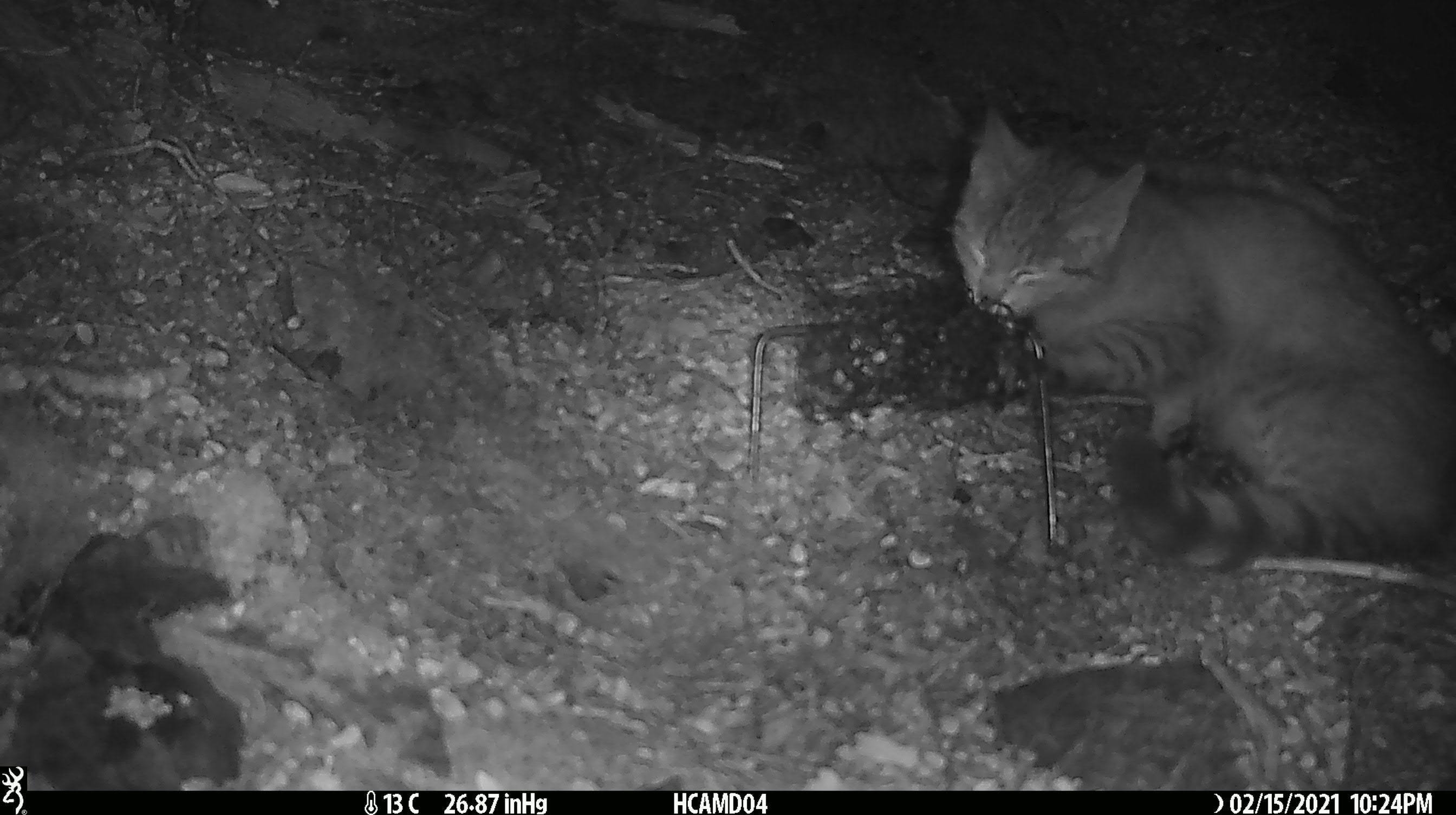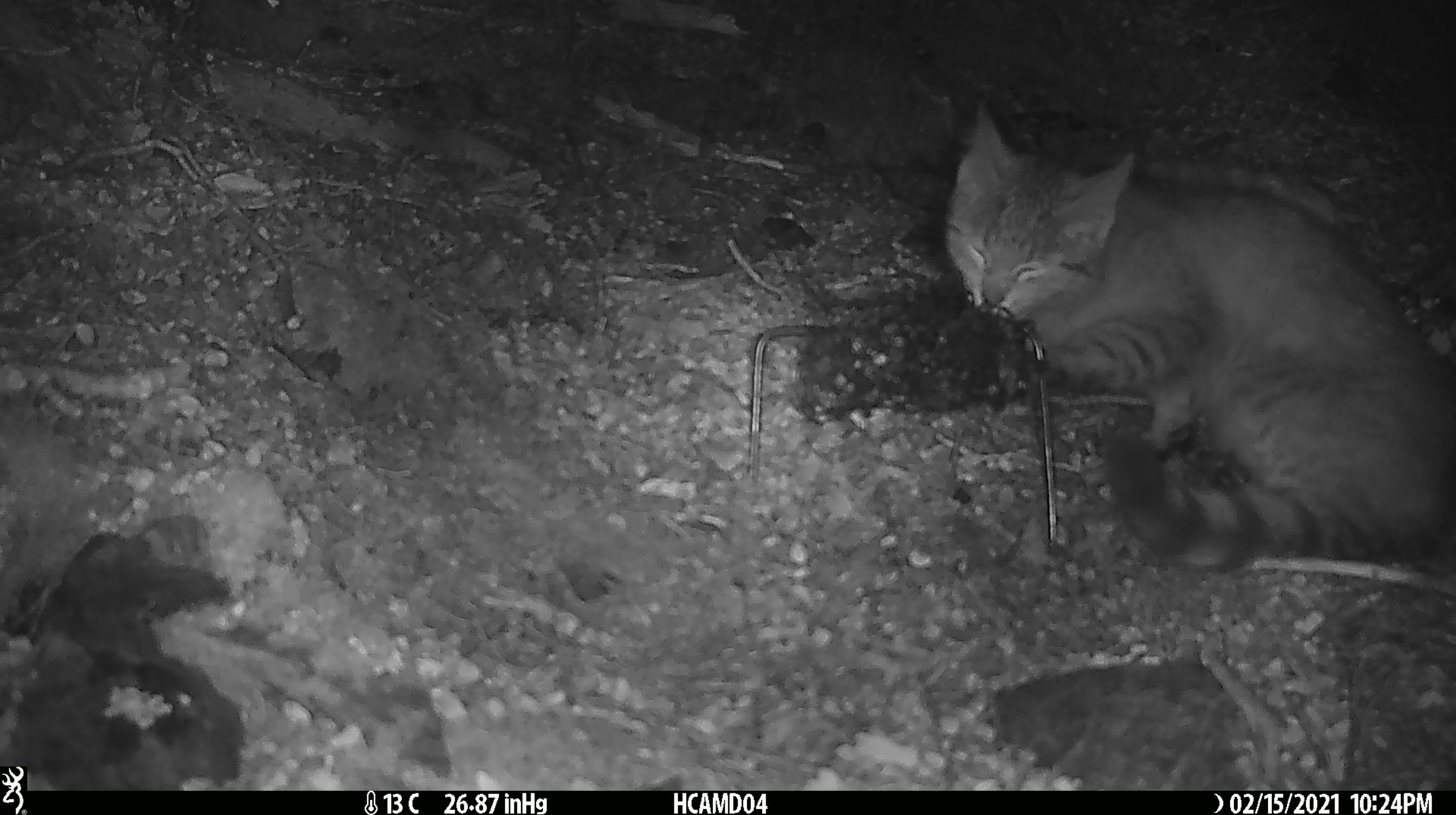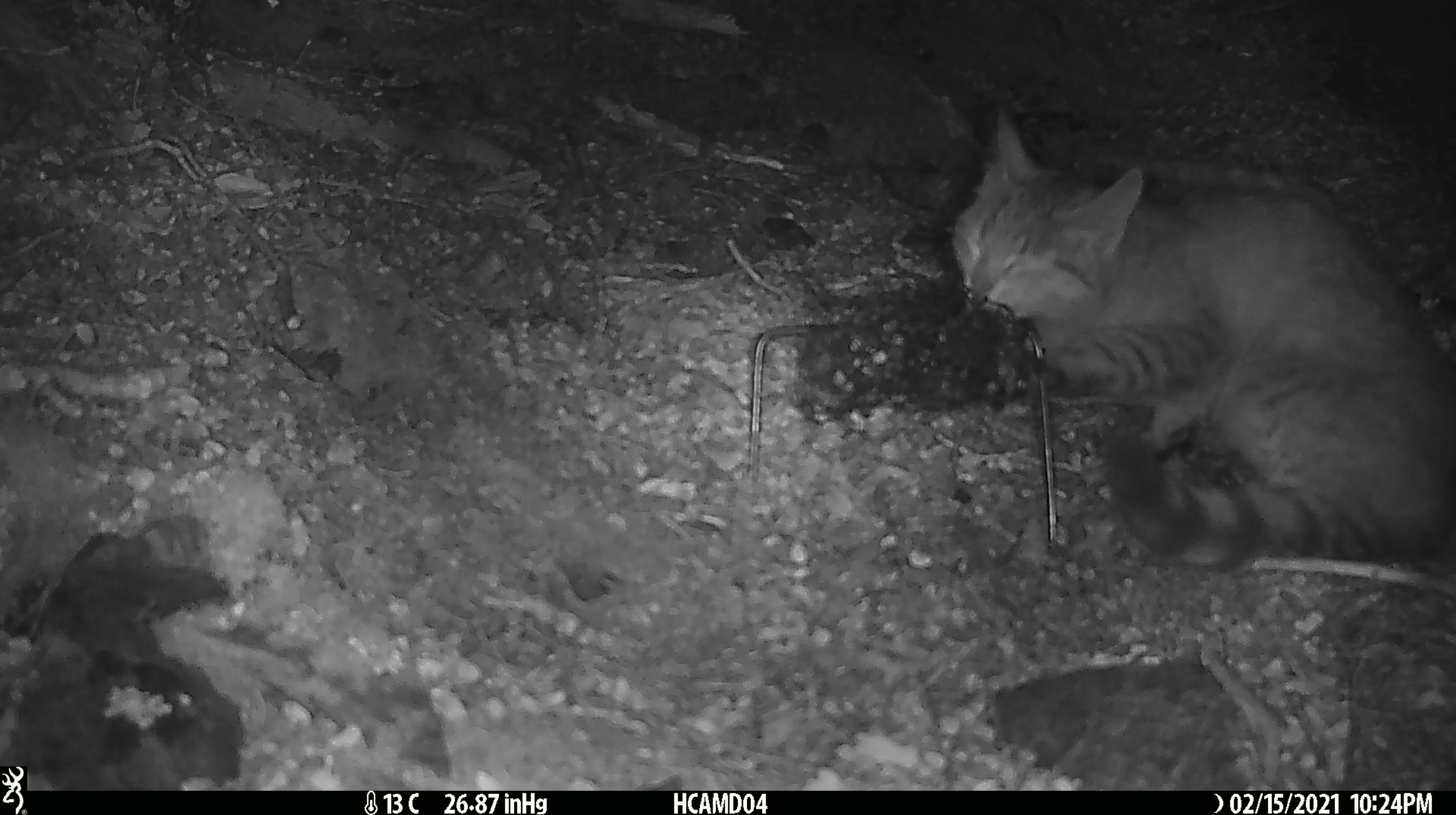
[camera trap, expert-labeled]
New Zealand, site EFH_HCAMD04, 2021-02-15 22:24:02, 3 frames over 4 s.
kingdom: Animalia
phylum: Chordata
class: Mammalia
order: Carnivora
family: Felidae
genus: Felis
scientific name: Felis catus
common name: domestic cat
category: cat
Cat (domestic cat) (Felis catus).